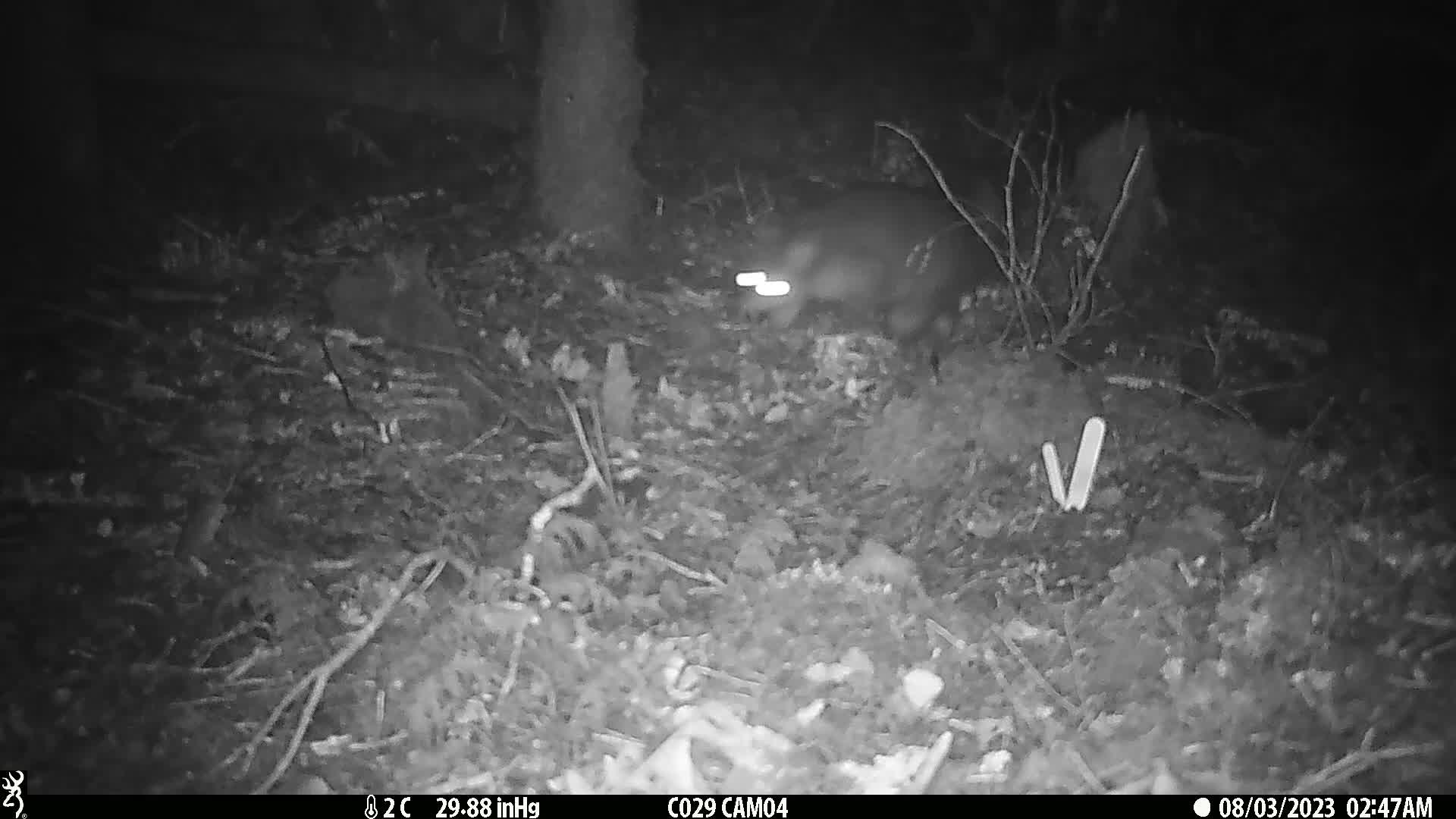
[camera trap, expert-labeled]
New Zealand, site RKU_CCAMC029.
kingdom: Animalia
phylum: Chordata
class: Mammalia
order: Diprotodontia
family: Phalangeridae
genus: Trichosurus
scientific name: Trichosurus vulpecula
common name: common brushtail possum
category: possum